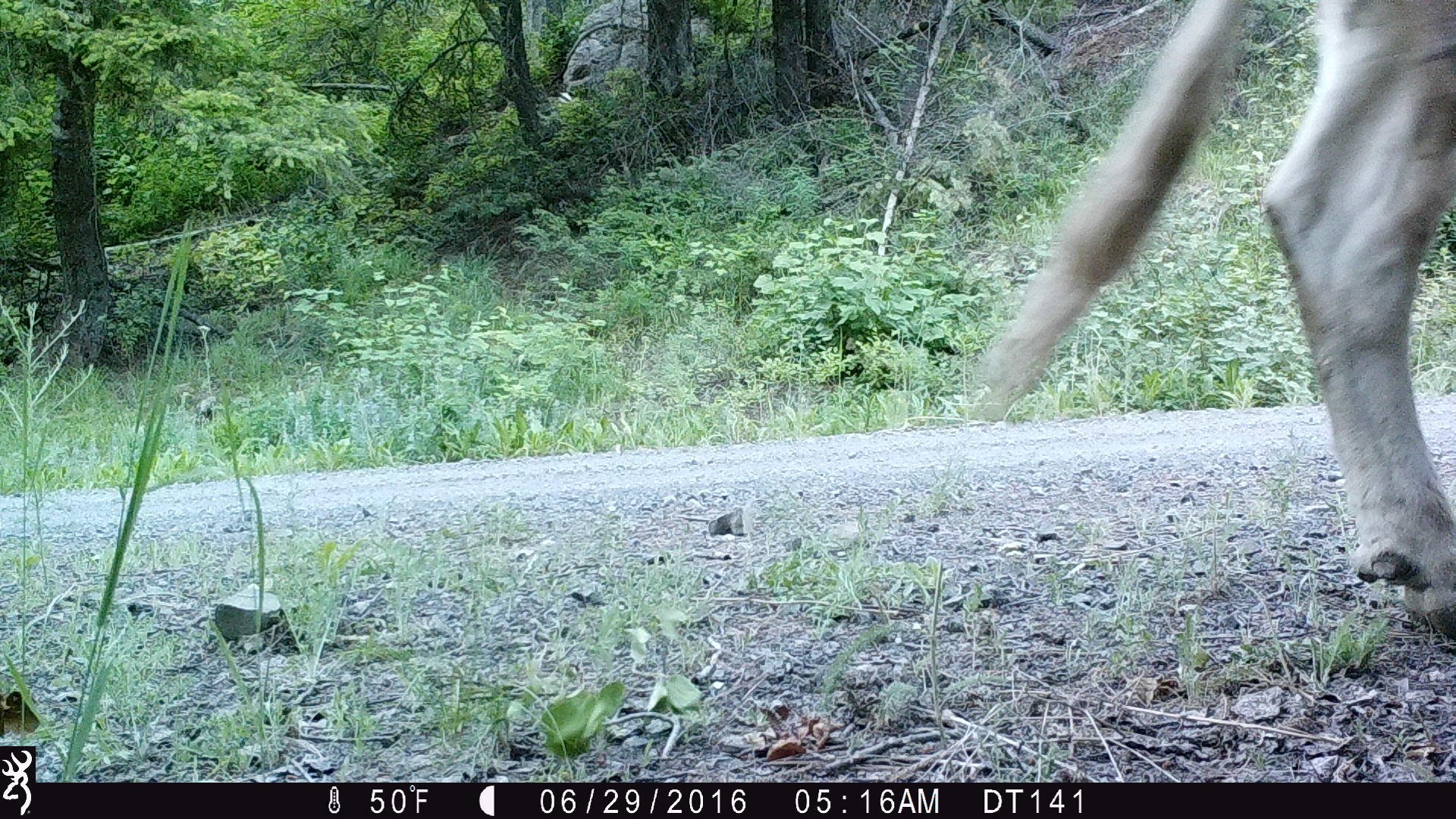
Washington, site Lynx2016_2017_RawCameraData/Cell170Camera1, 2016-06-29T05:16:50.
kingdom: Animalia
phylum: Chordata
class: Mammalia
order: Artiodactyla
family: Bovidae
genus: Bos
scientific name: Bos taurus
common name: domestic cattle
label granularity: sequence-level